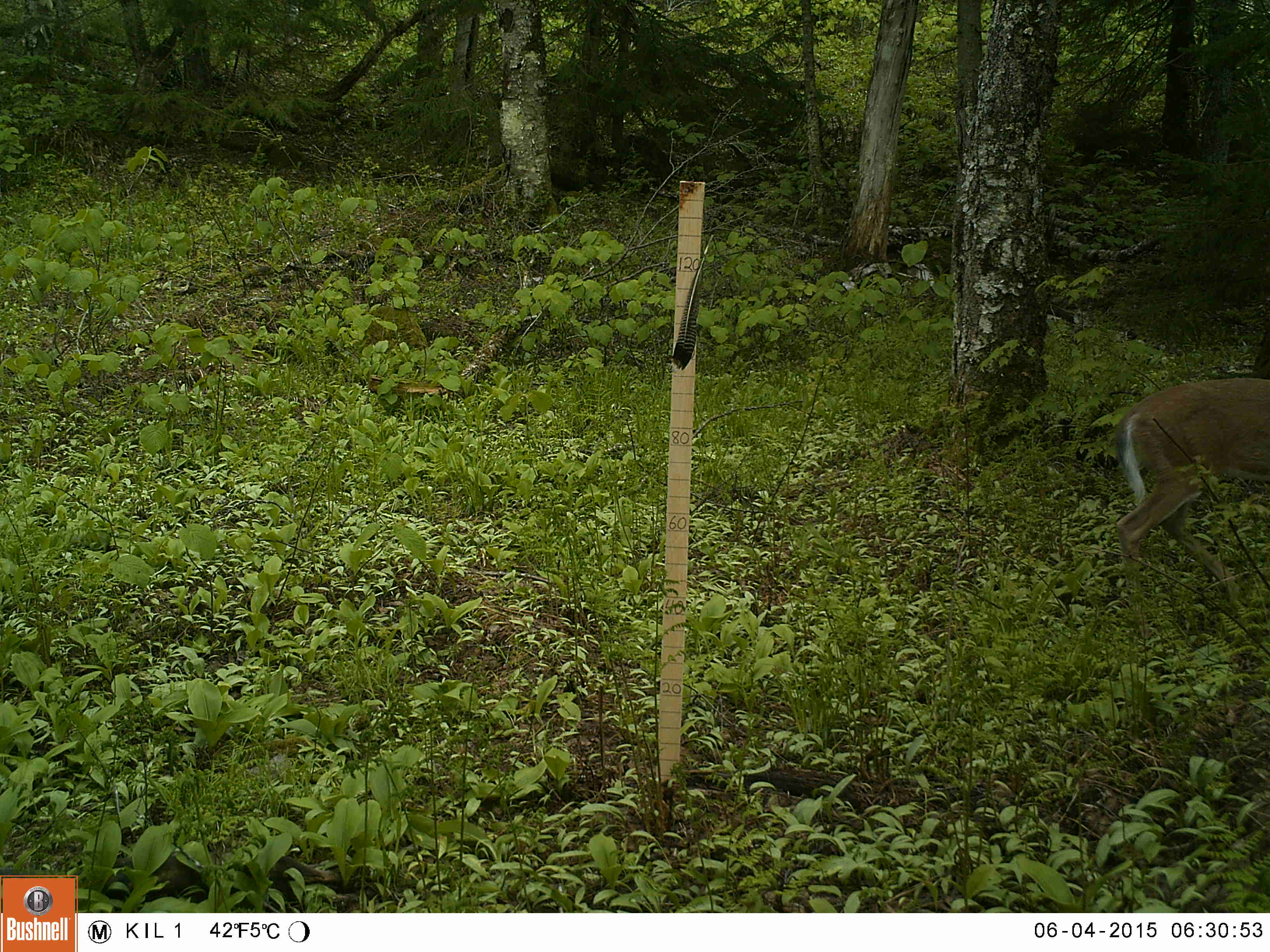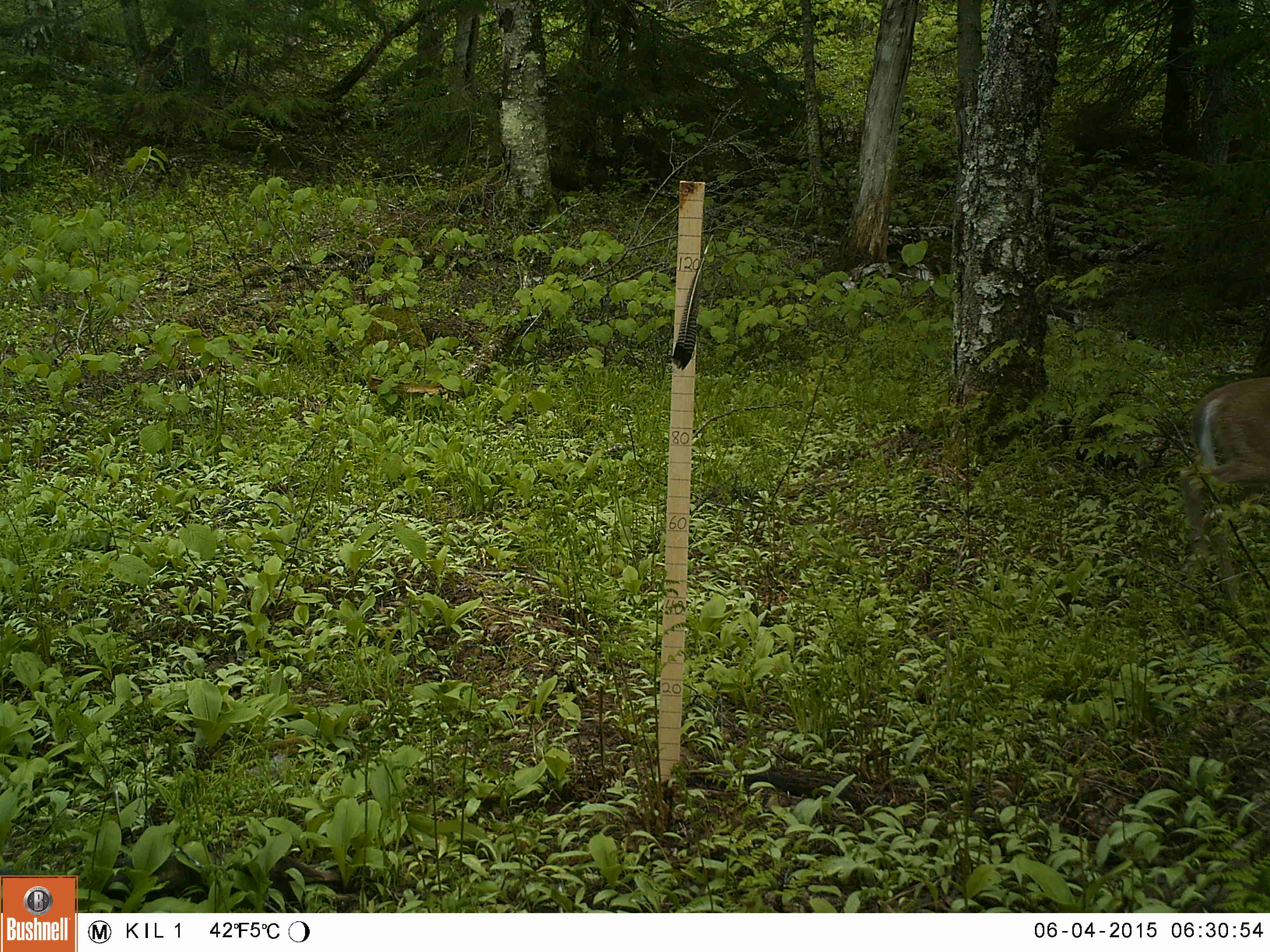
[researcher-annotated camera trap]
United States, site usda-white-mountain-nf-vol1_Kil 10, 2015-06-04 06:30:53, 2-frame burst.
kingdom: Animalia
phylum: Chordata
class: Mammalia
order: Artiodactyla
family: Cervidae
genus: Odocoileus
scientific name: Odocoileus virginianus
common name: white-tailed deer